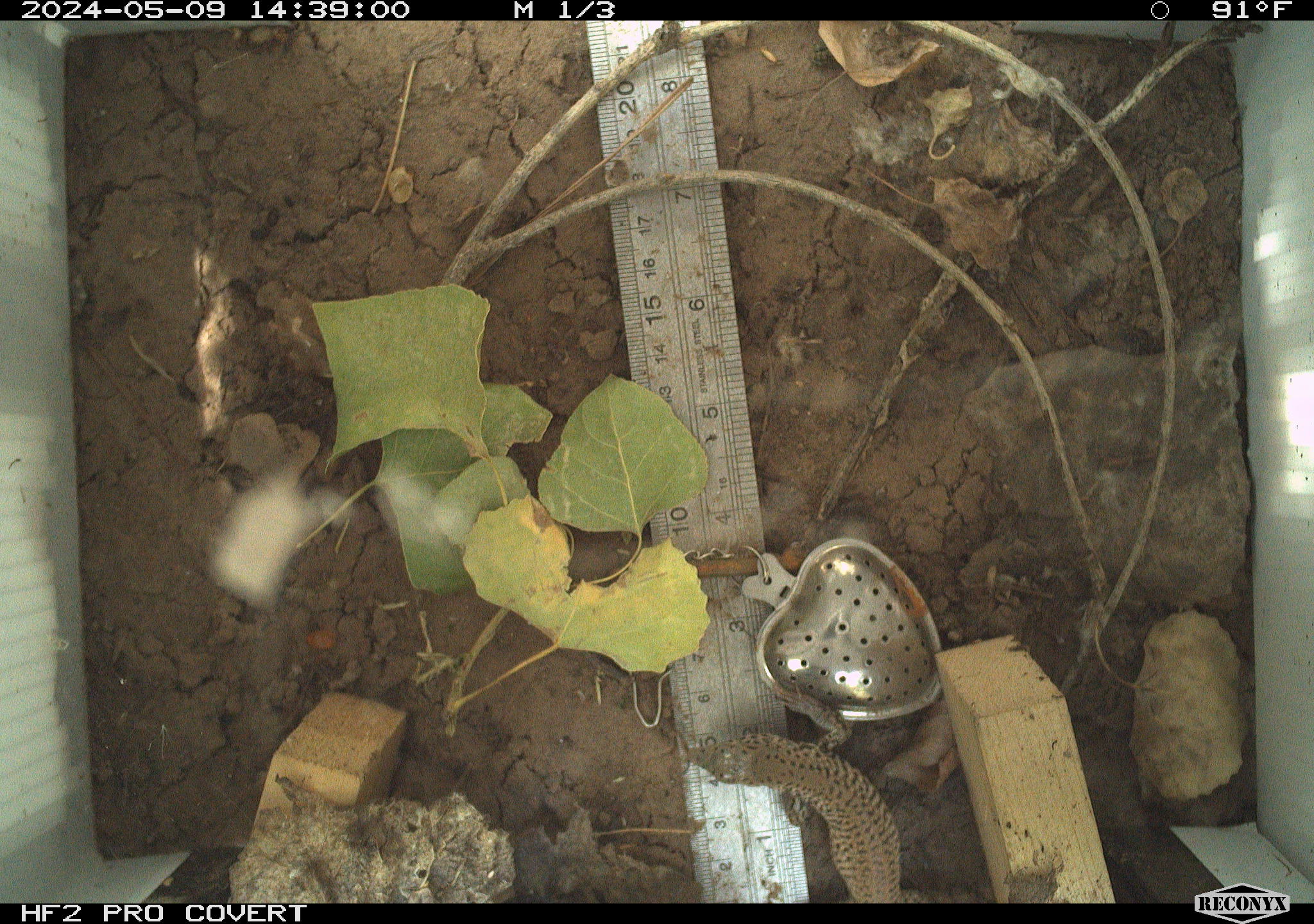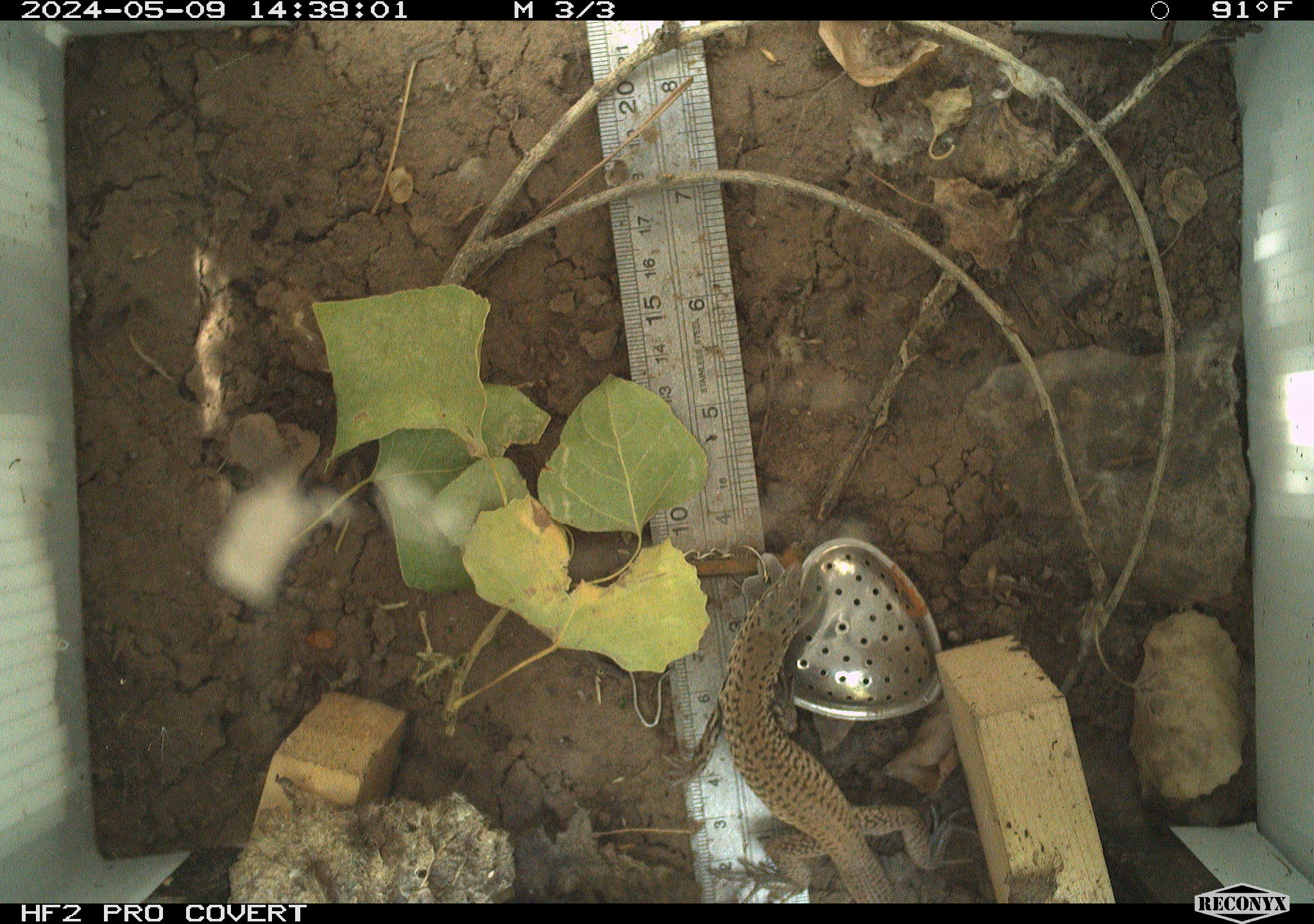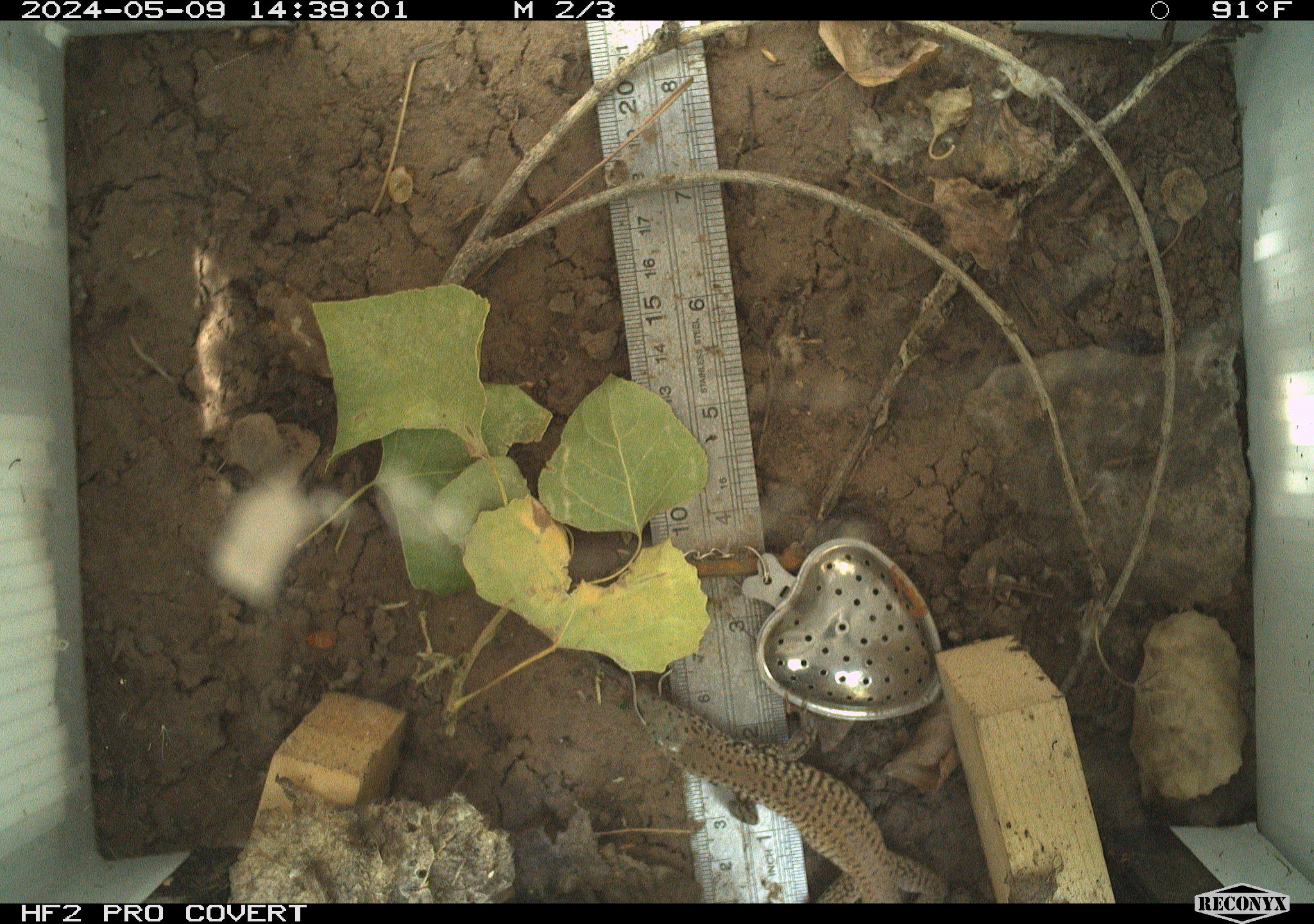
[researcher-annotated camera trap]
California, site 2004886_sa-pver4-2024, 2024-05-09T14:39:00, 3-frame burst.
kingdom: Animalia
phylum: Chordata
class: Reptilia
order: Squamata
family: Teiidae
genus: Aspidoscelis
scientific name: Aspidoscelis tigris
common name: western whiptail